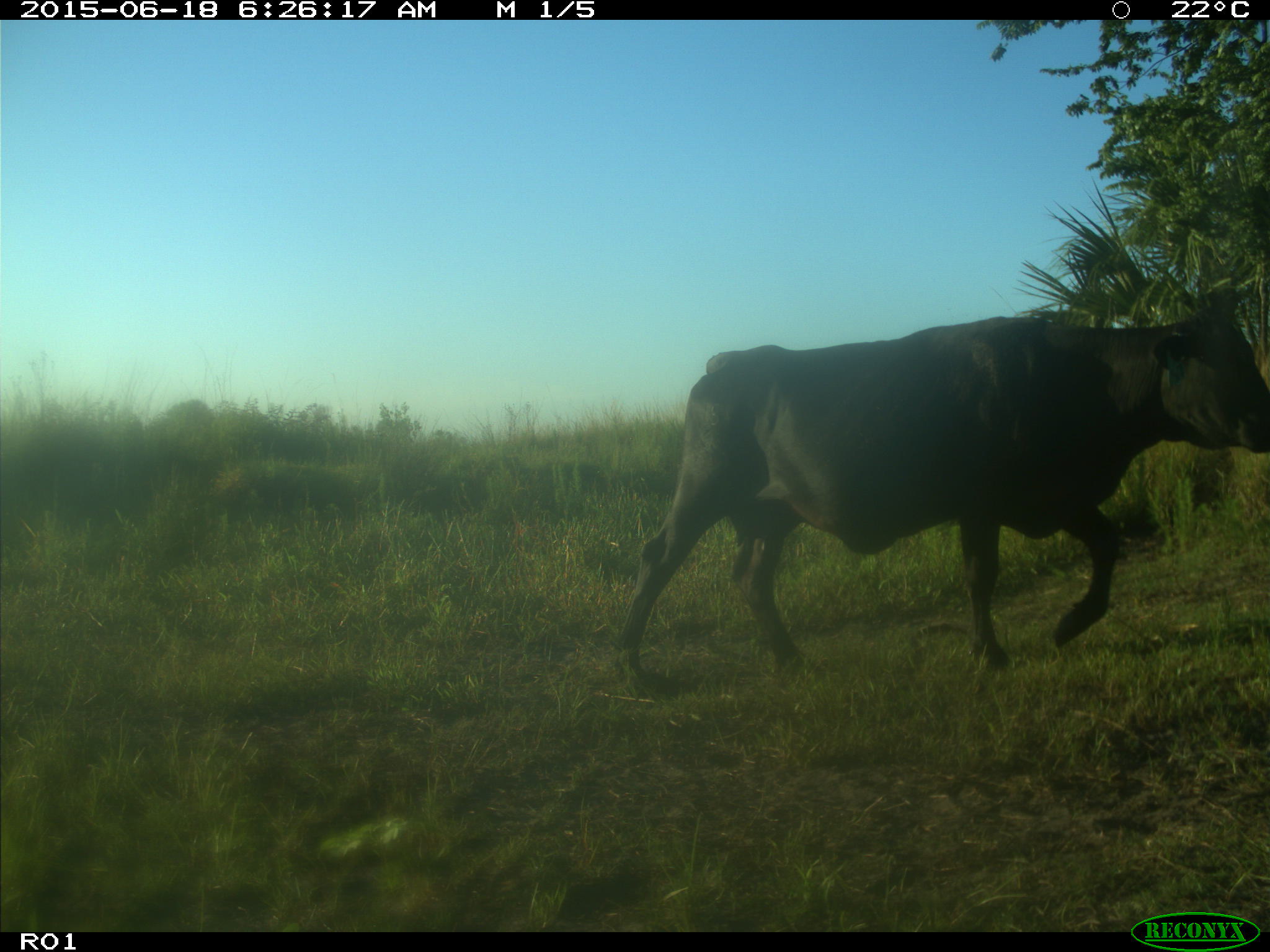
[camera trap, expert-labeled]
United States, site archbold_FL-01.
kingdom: Animalia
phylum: Chordata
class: Mammalia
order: Artiodactyla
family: Bovidae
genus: Bos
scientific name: Bos taurus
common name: domestic cow